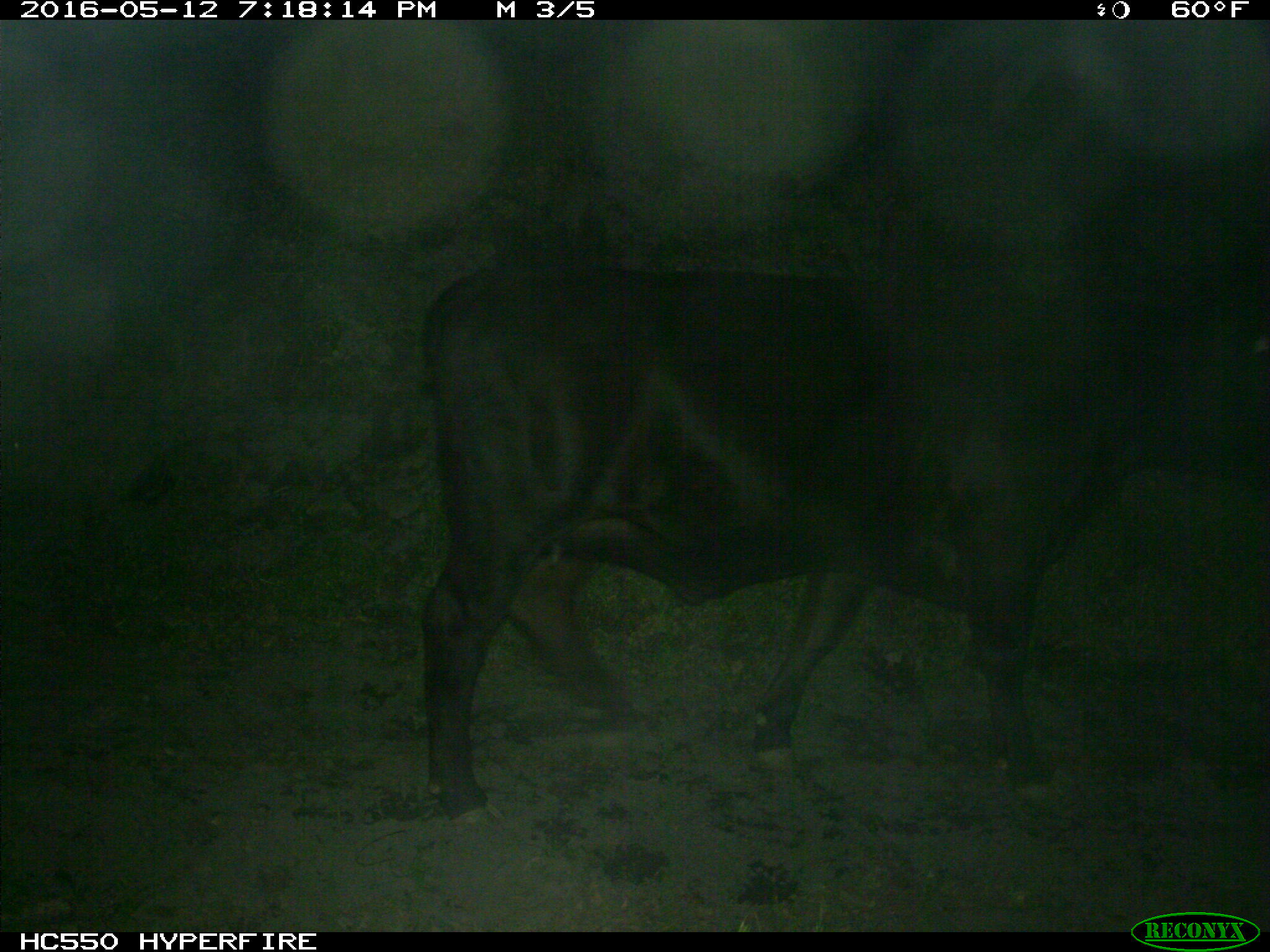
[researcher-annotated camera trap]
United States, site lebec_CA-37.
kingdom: Animalia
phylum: Chordata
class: Mammalia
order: Artiodactyla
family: Bovidae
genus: Bos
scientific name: Bos taurus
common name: domestic cow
Bos taurus (domestic cow).